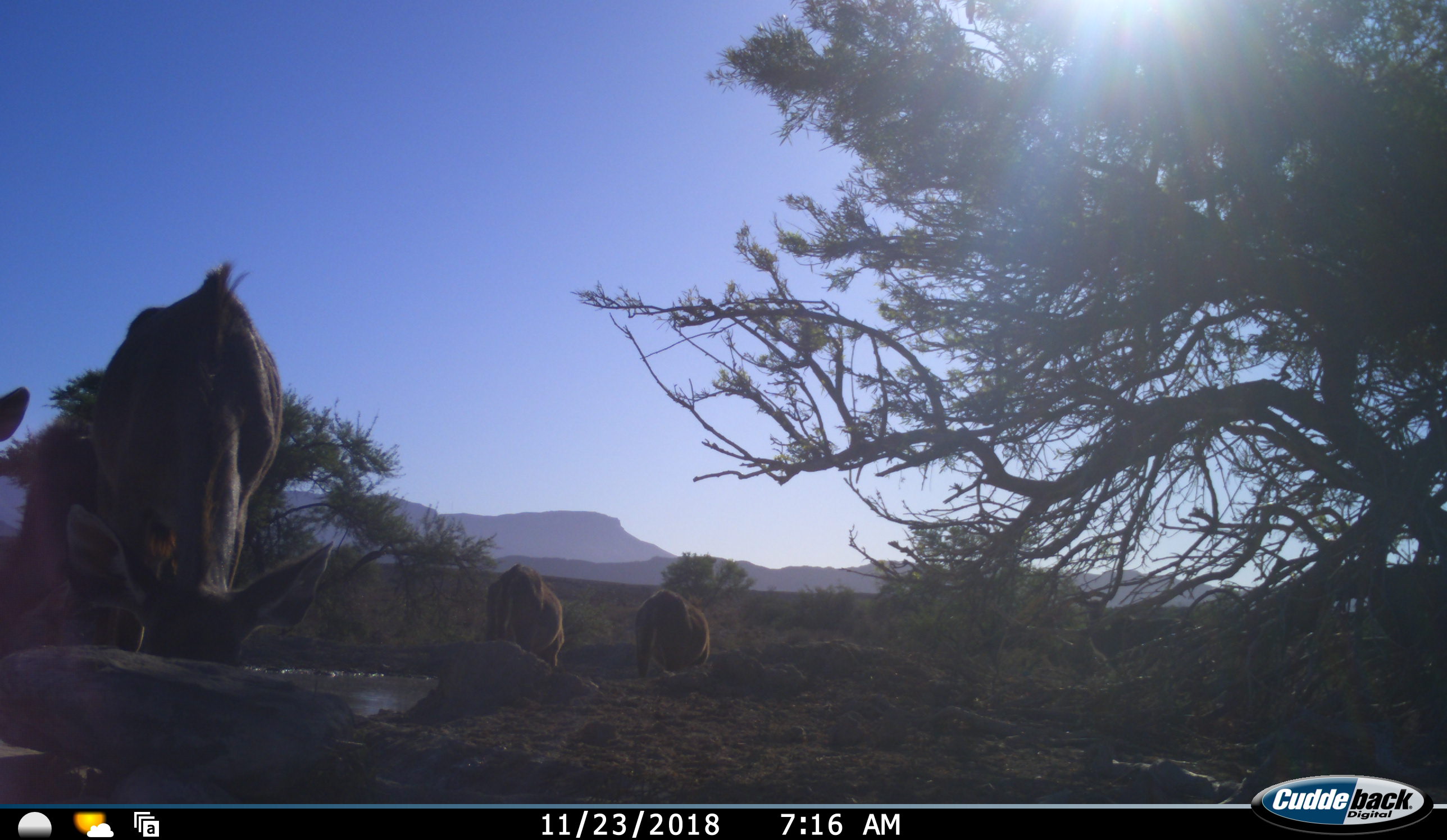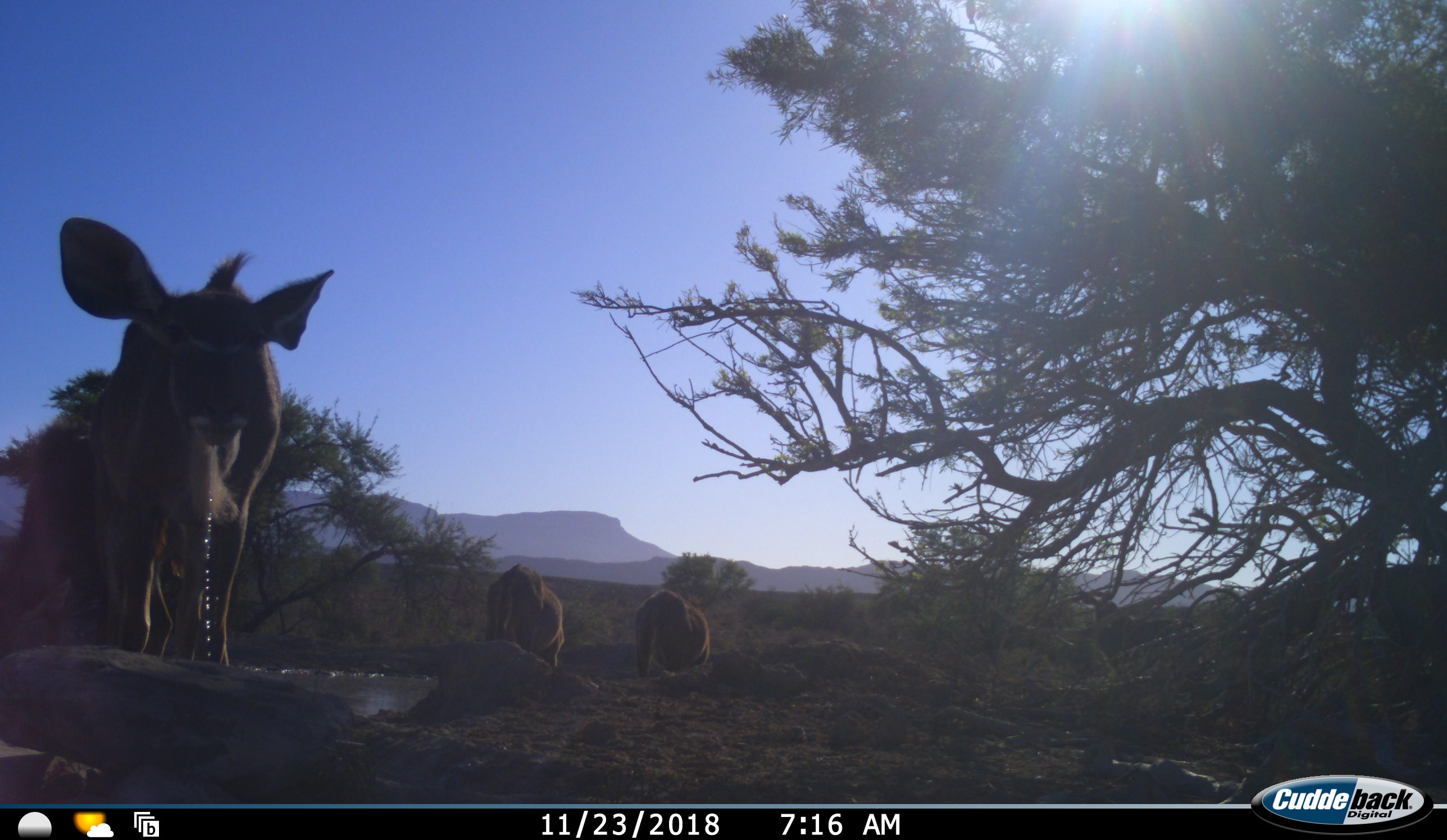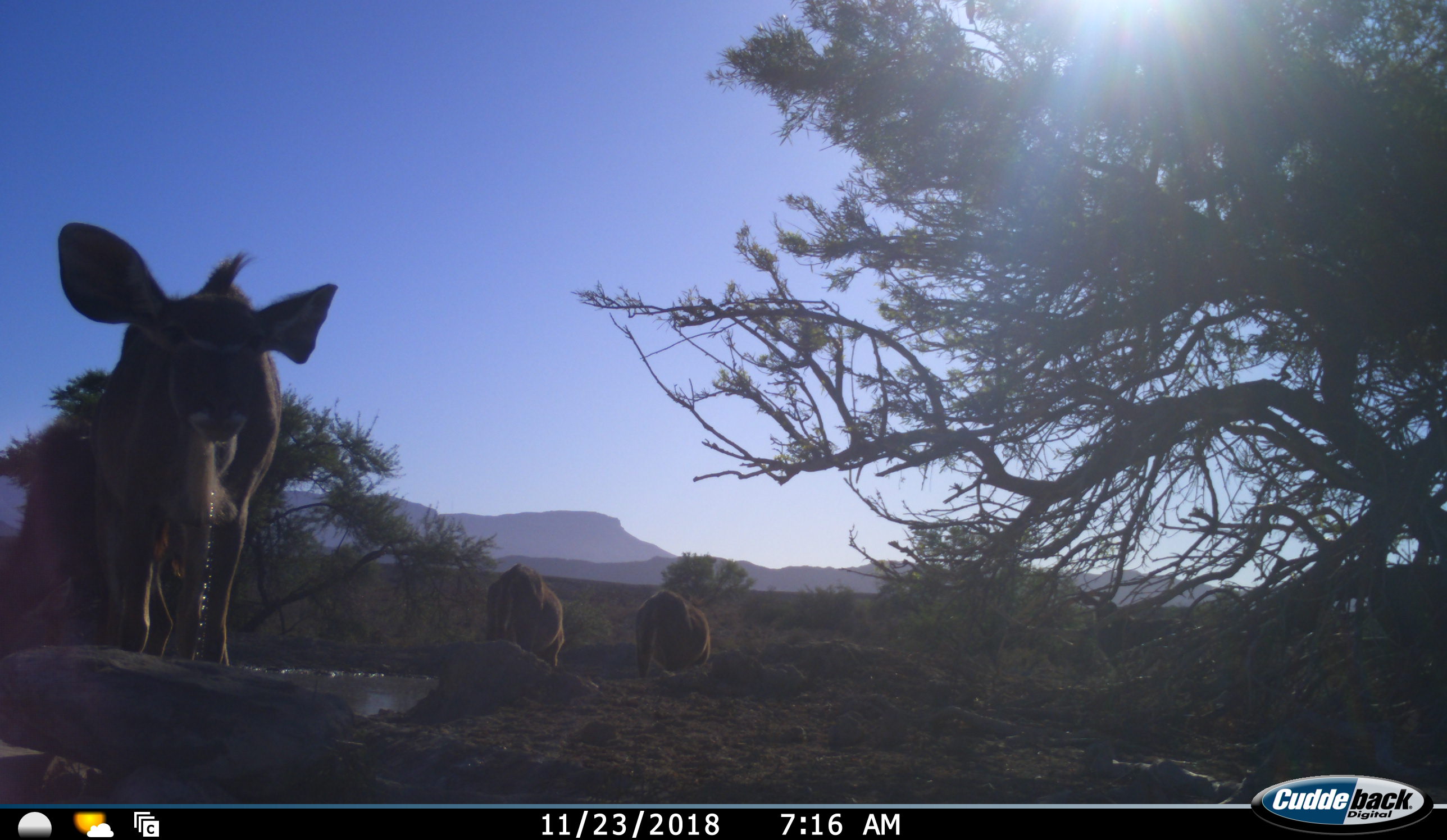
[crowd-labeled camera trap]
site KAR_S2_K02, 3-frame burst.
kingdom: Animalia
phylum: Chordata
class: Mammalia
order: Artiodactyla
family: Bovidae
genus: Tragelaphus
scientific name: Tragelaphus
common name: kudu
Kudu (Tragelaphus), count 5. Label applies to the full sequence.